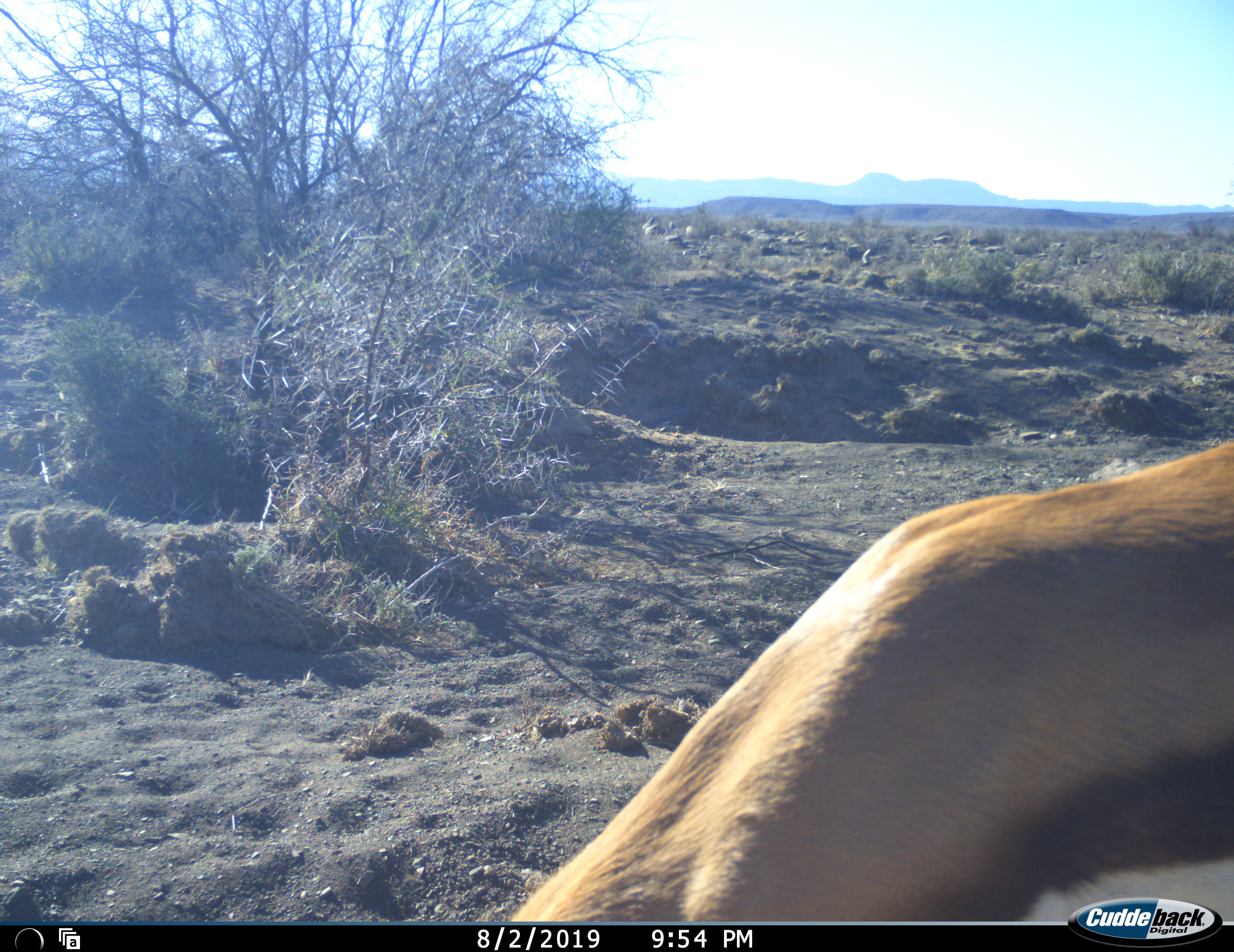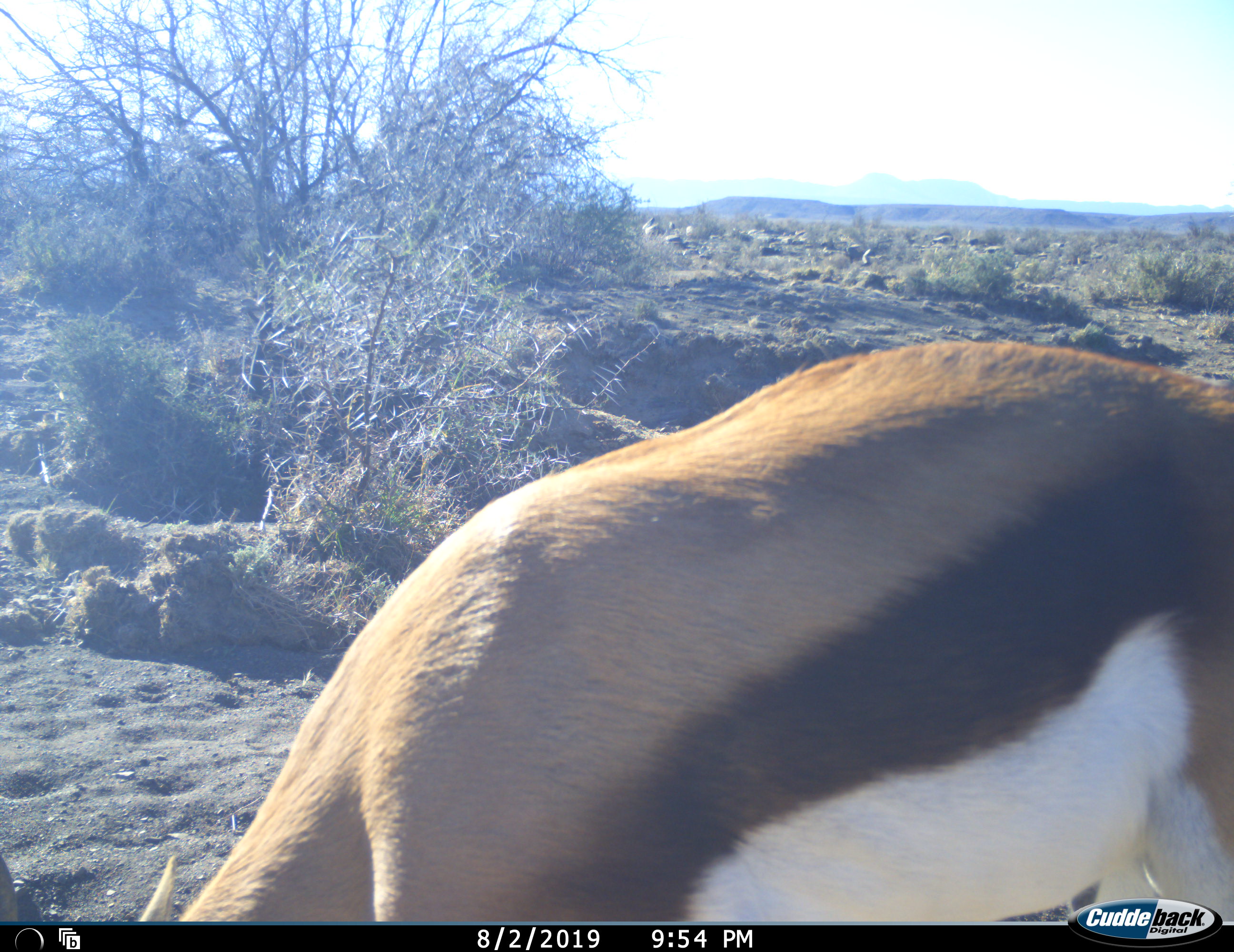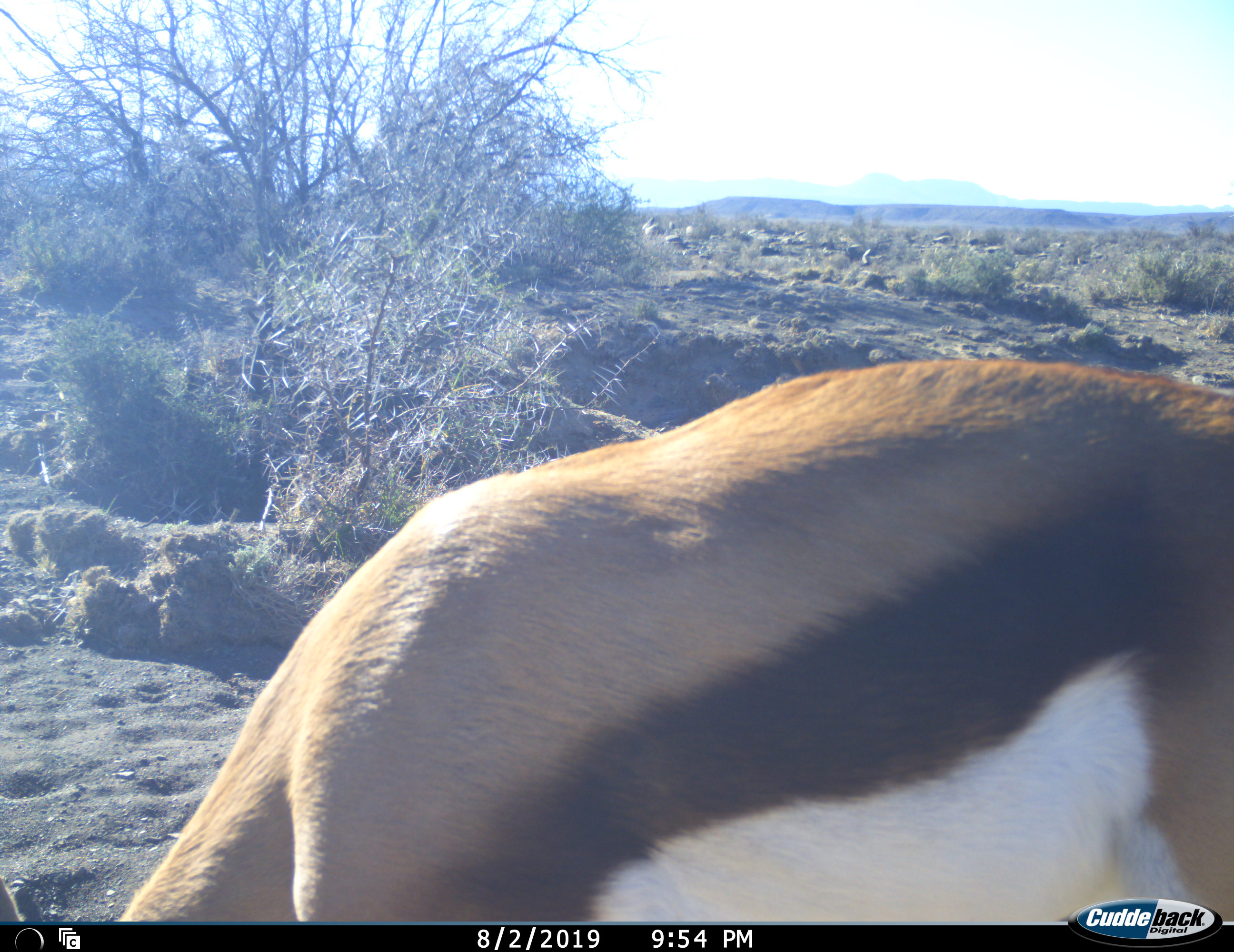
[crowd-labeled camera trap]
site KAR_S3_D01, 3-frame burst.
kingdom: Animalia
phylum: Chordata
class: Mammalia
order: Artiodactyla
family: Bovidae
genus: Antidorcas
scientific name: Antidorcas marsupialis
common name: springbok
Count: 1.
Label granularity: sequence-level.